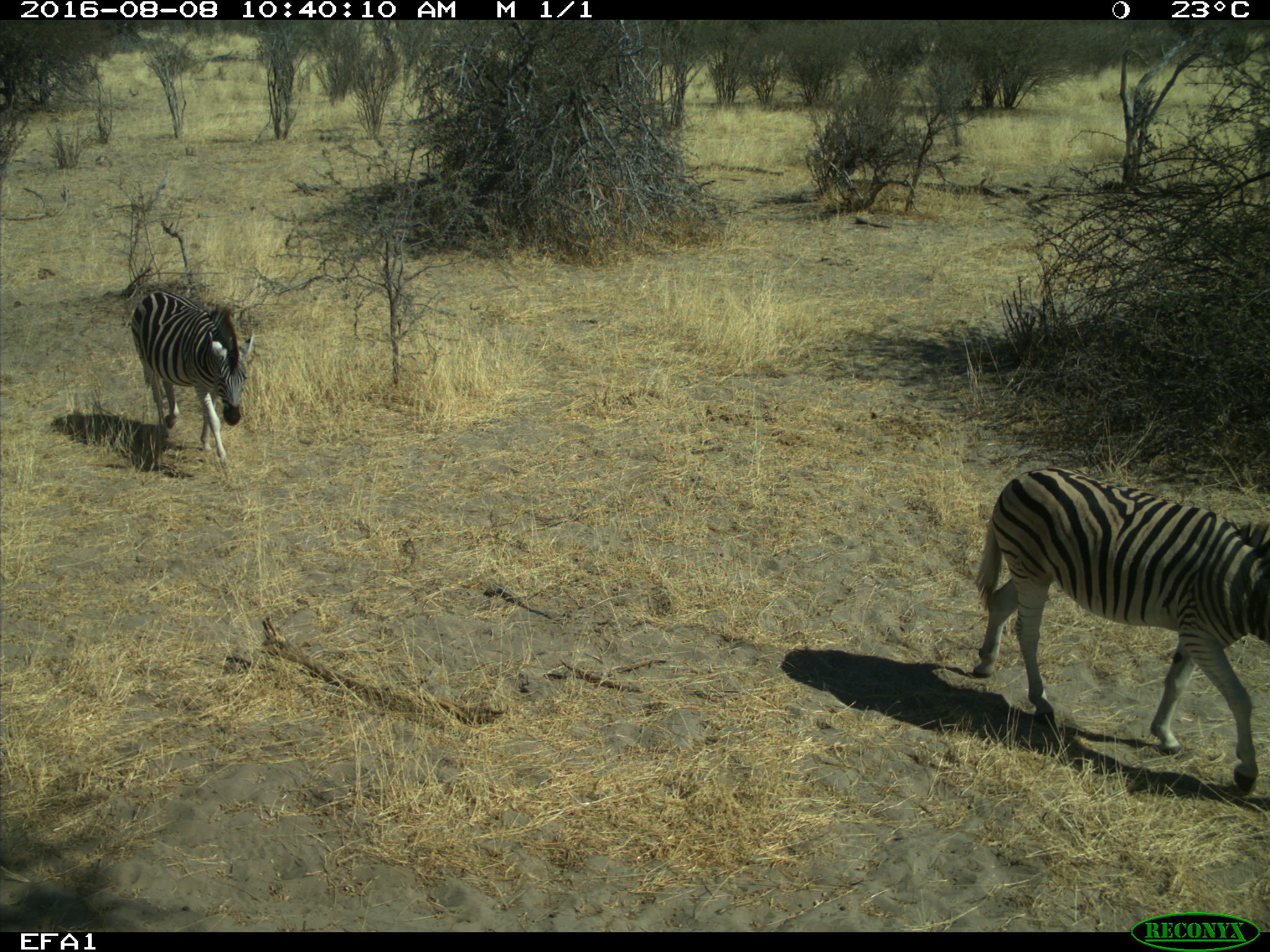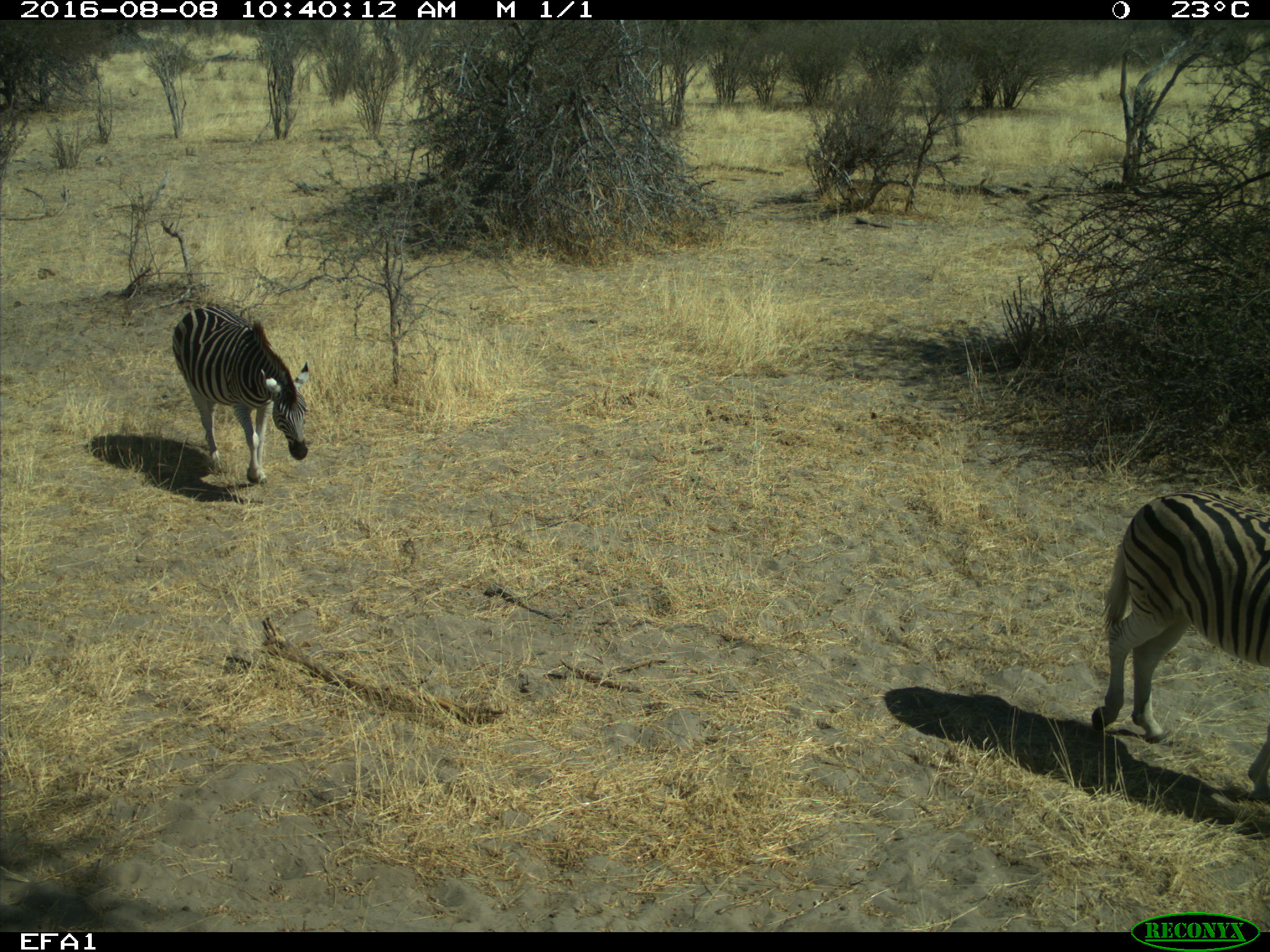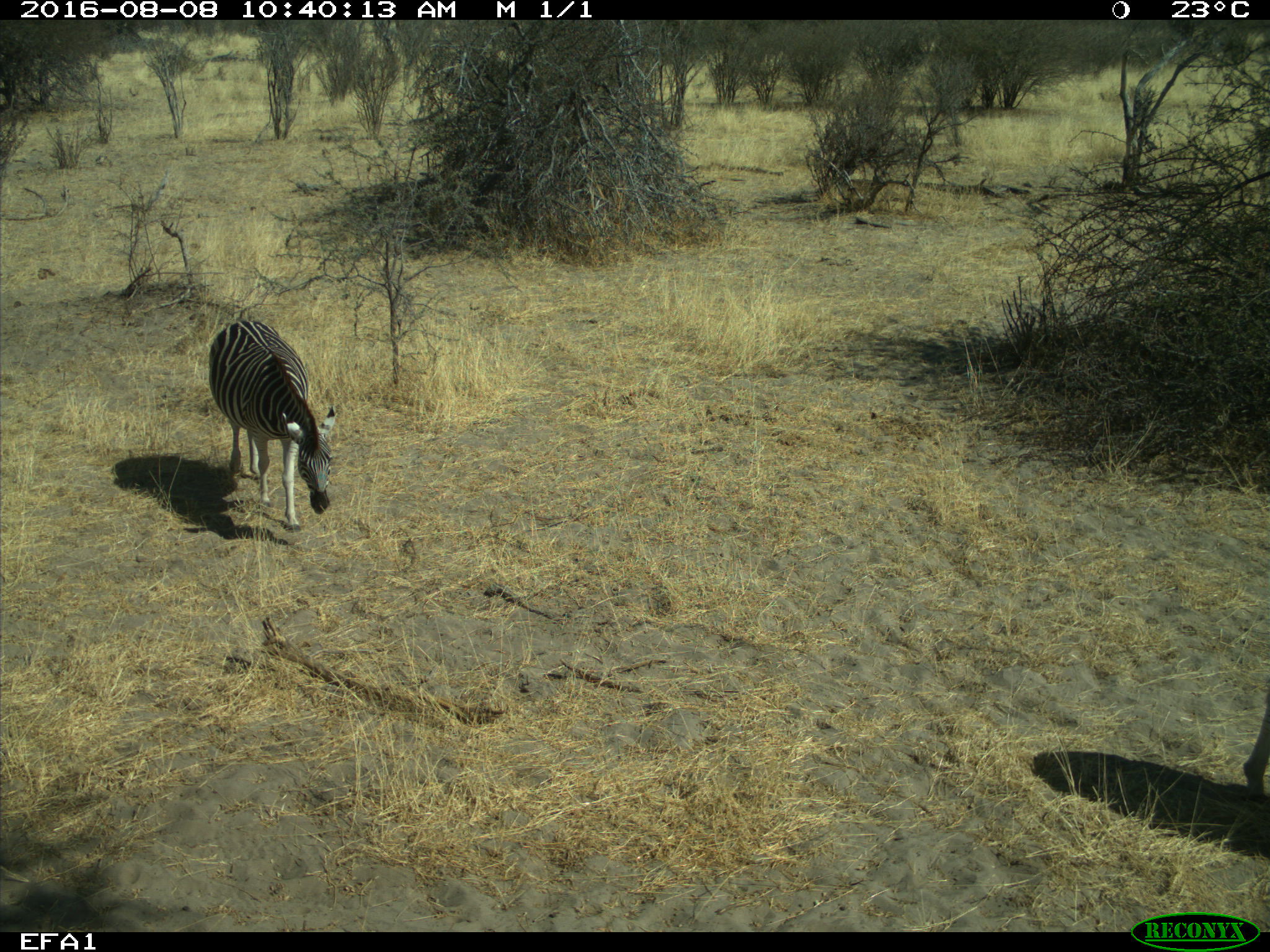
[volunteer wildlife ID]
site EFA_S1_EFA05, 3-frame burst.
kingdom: Animalia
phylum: Chordata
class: Mammalia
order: Perissodactyla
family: Equidae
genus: Equus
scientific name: Equus quagga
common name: plains zebra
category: zebraplains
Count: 2.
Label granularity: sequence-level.